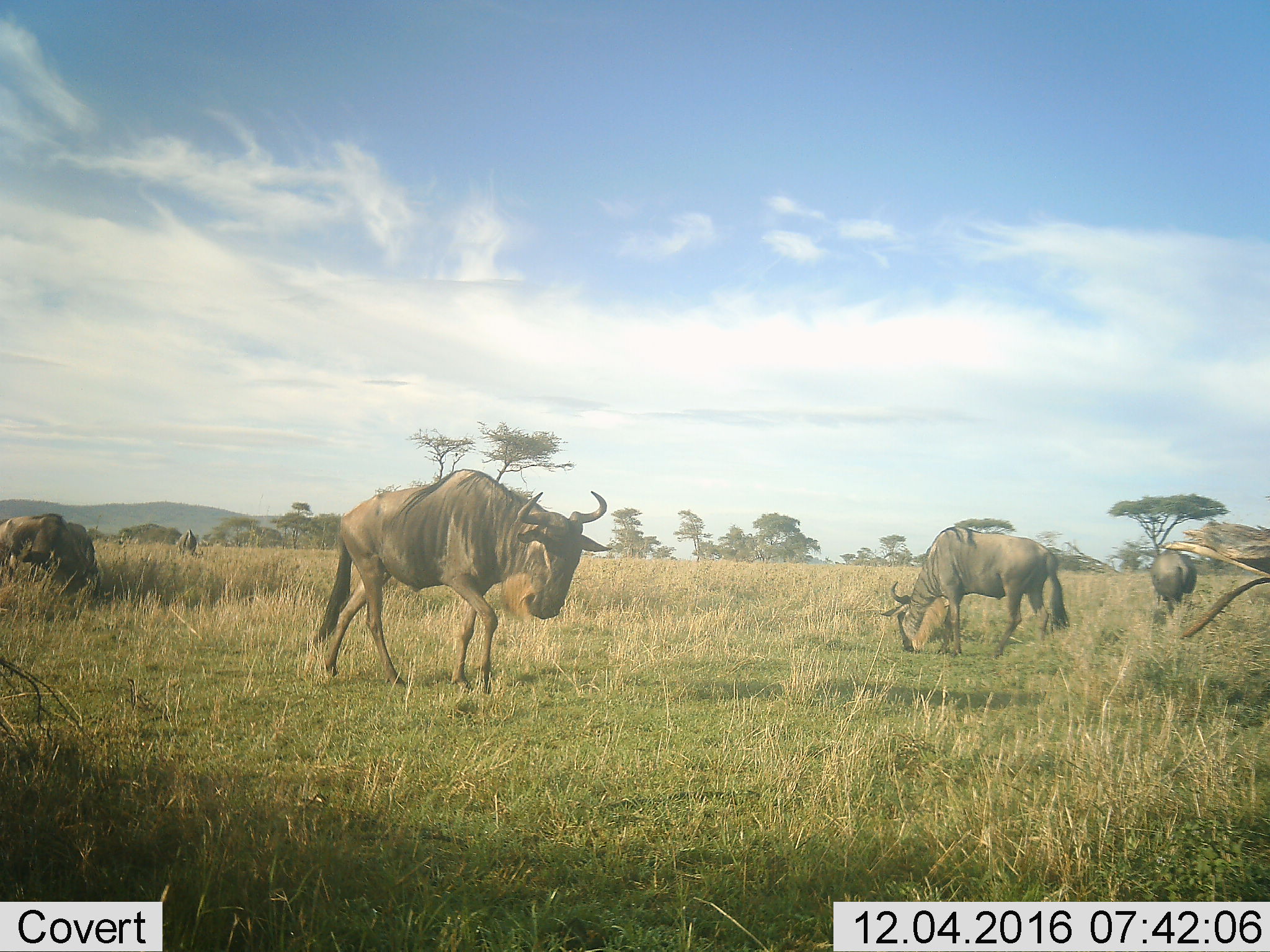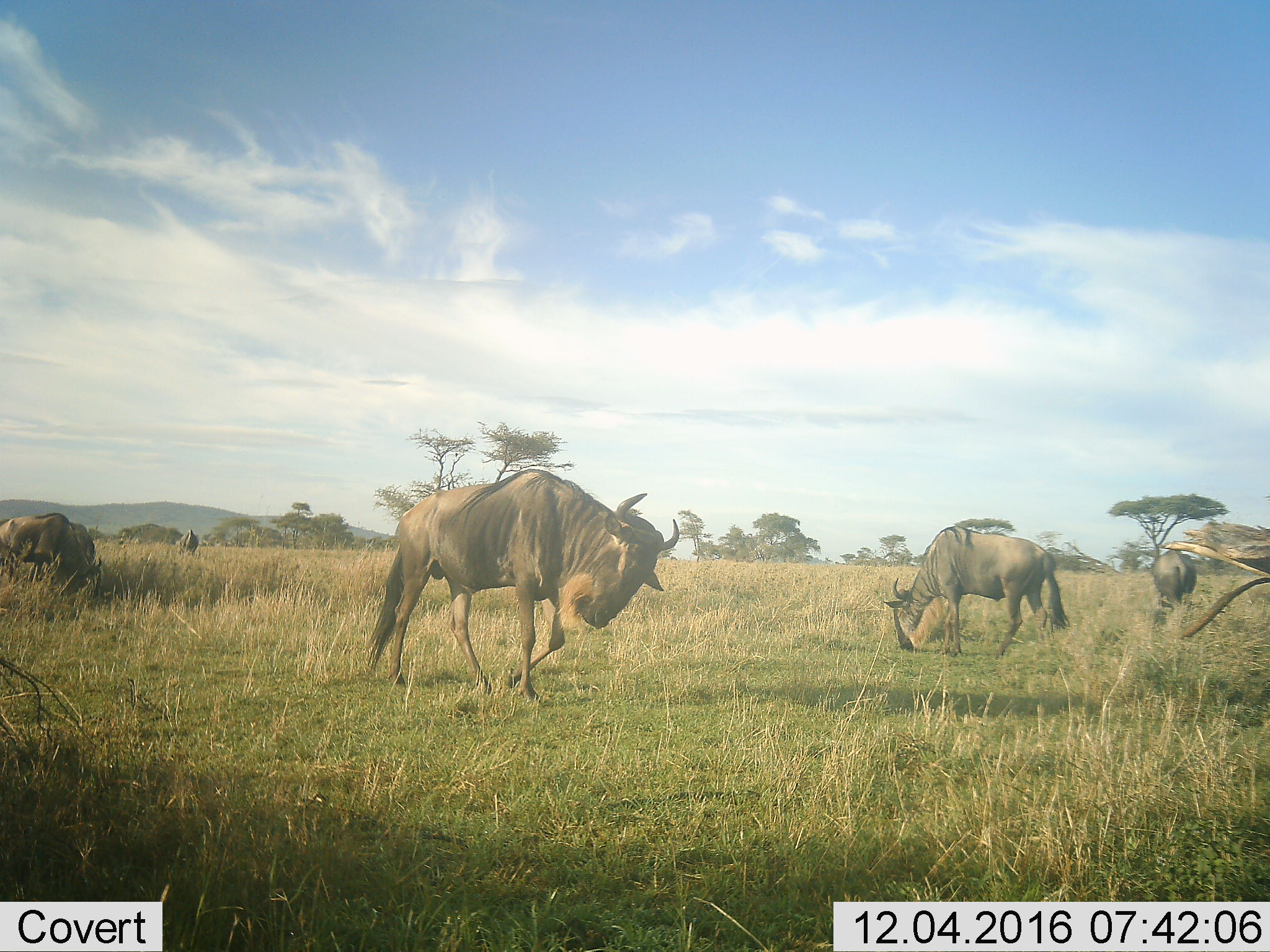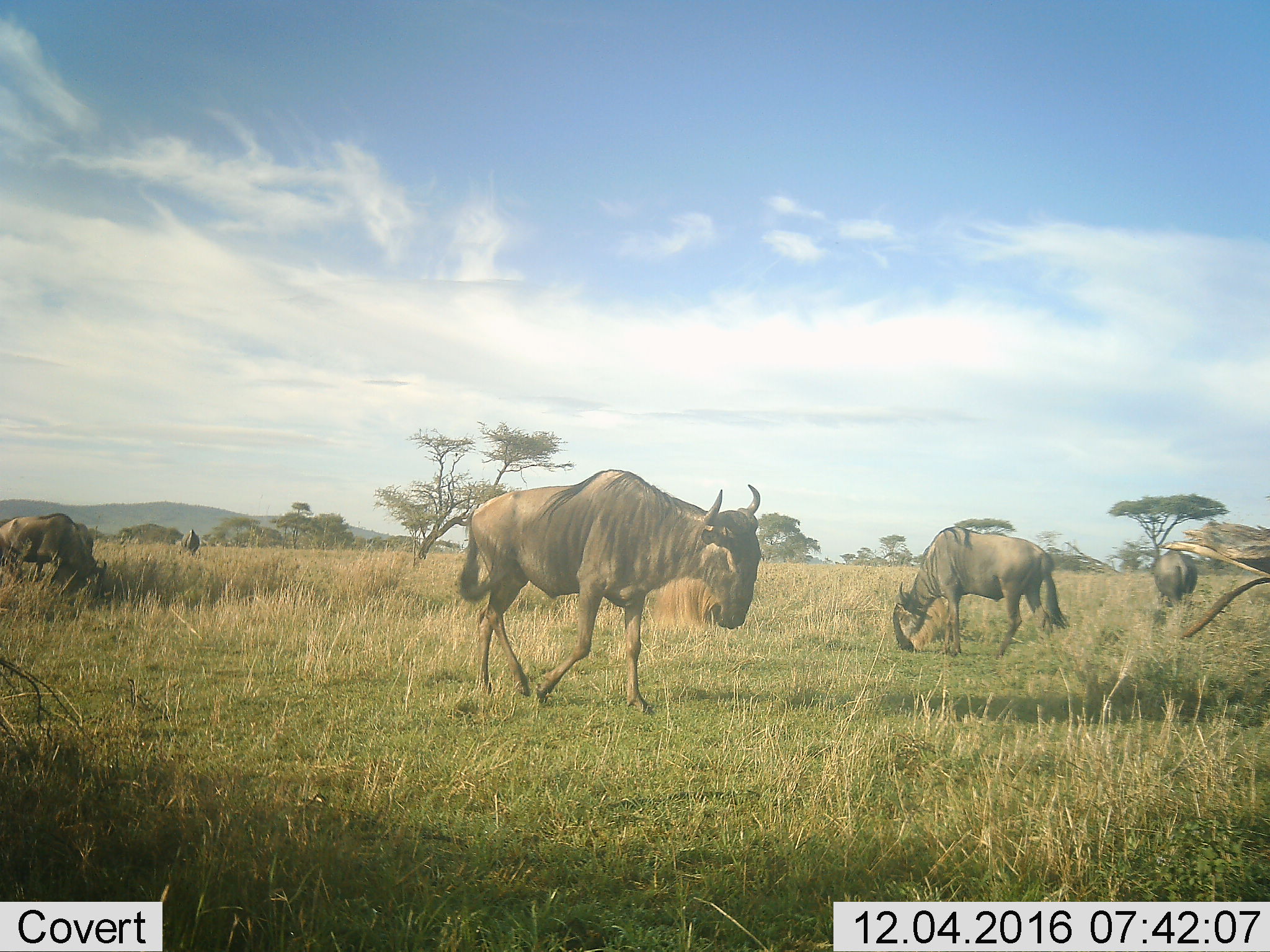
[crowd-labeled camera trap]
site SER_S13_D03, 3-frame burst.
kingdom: Animalia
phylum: Chordata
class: Mammalia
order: Artiodactyla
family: Bovidae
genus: Connochaetes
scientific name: Connochaetes taurinus taurinus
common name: blue wildebeest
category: wildebeestblue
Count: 5.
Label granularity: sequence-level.